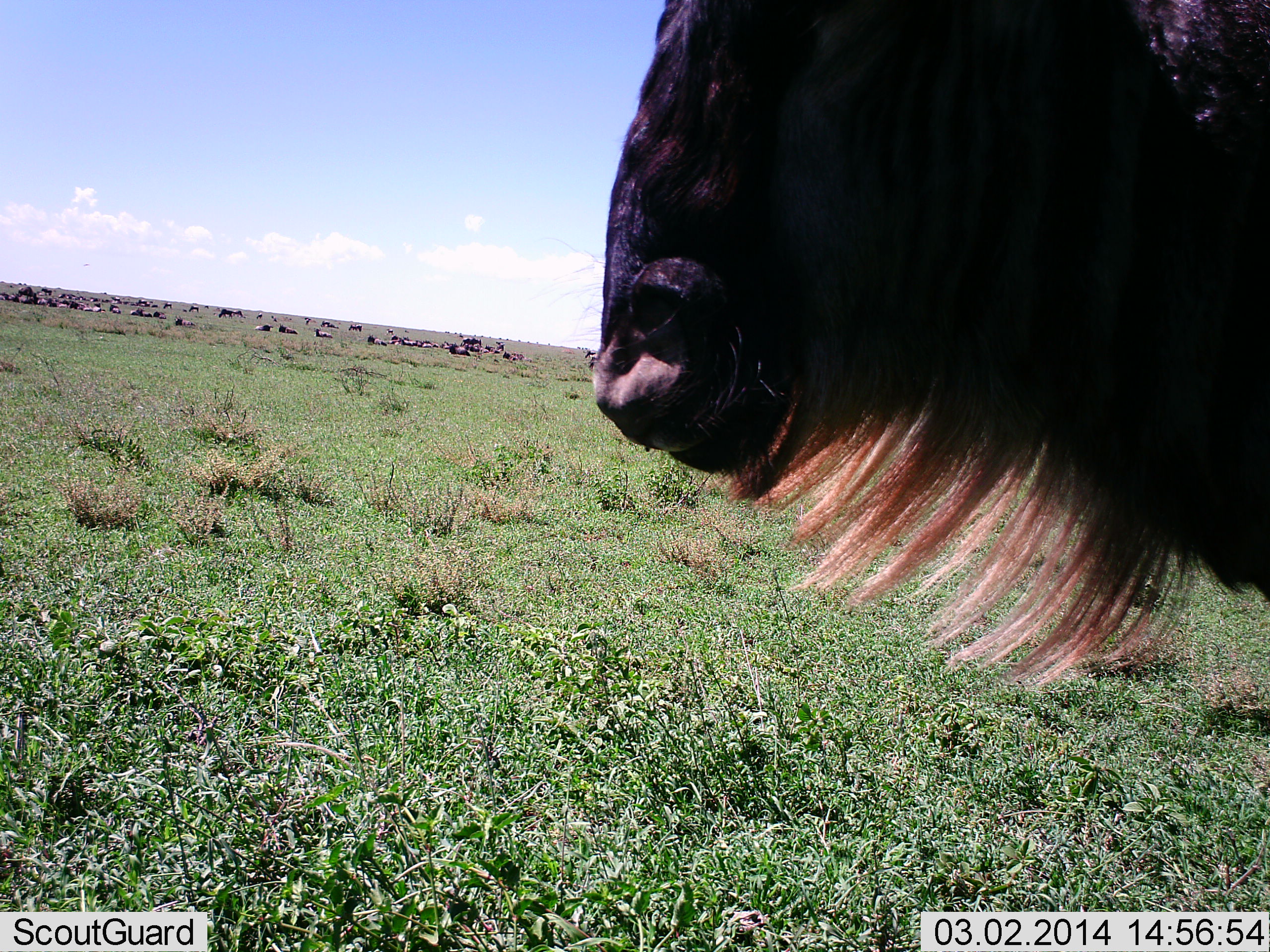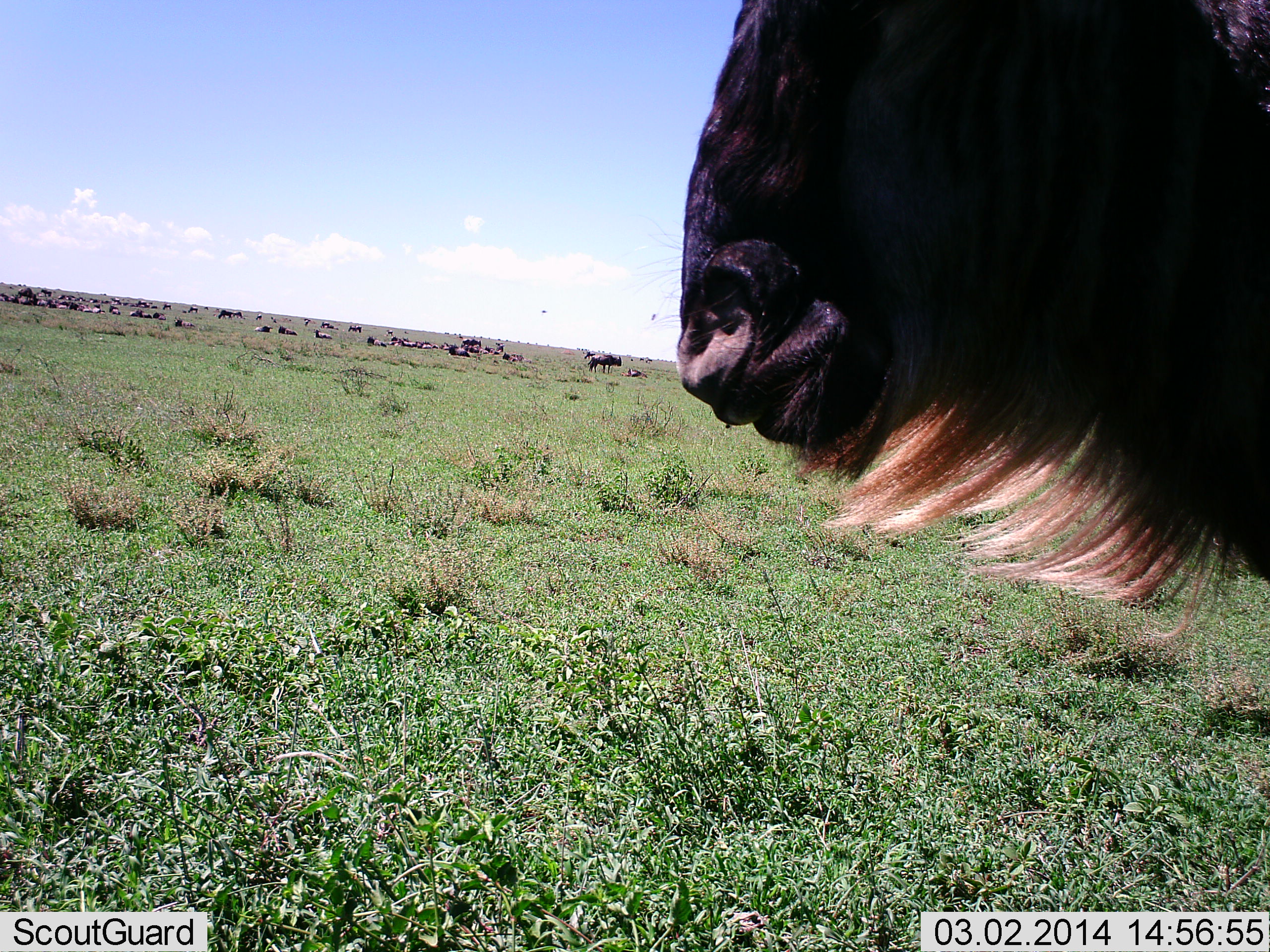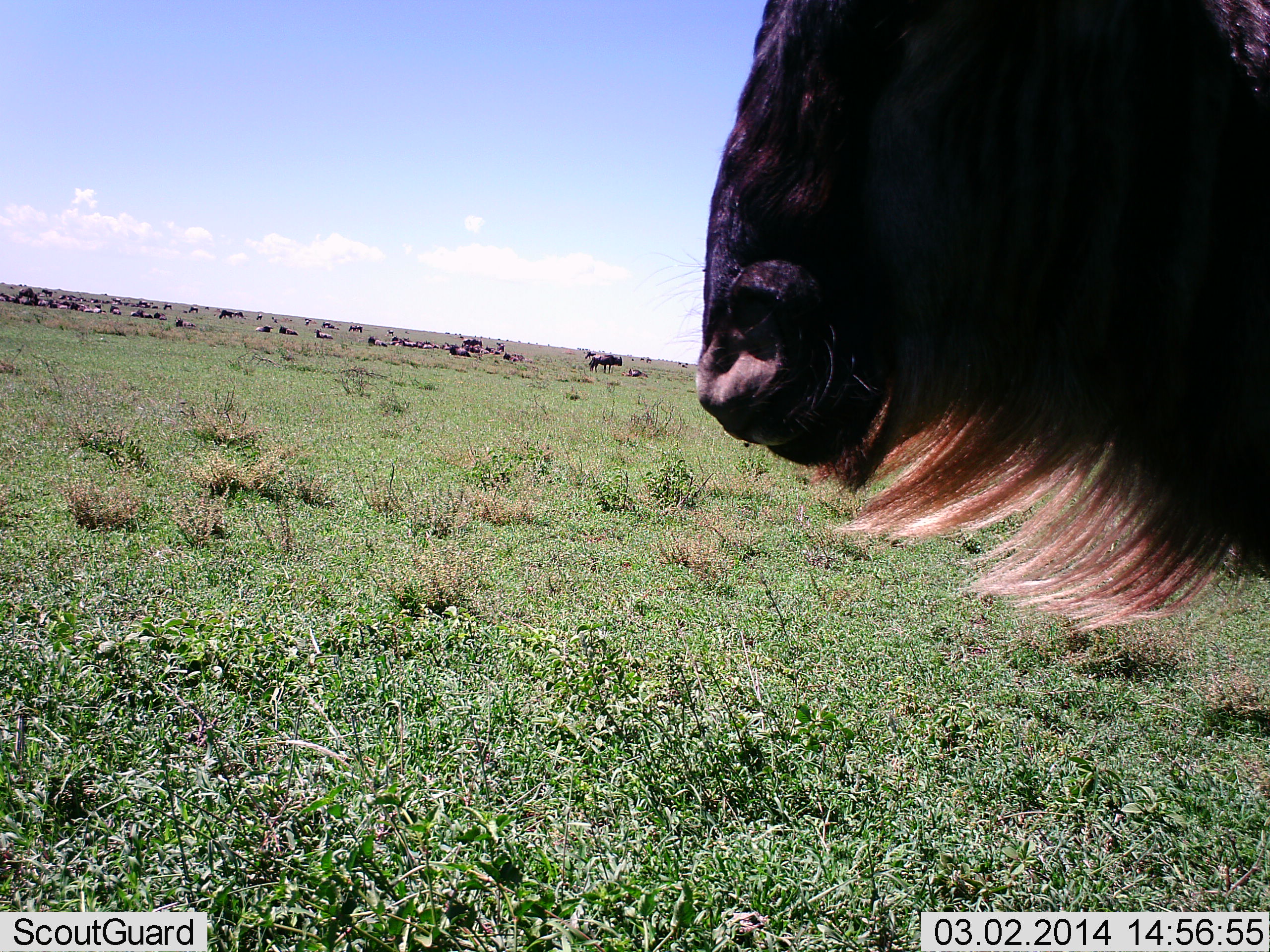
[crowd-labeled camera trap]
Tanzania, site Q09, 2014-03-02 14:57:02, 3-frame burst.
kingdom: Animalia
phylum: Chordata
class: Mammalia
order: Artiodactyla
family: Bovidae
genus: Connochaetes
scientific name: Connochaetes taurinus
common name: blue wildebeest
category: wildebeest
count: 11-50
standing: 75%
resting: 56%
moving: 28%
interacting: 0%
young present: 0%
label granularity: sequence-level